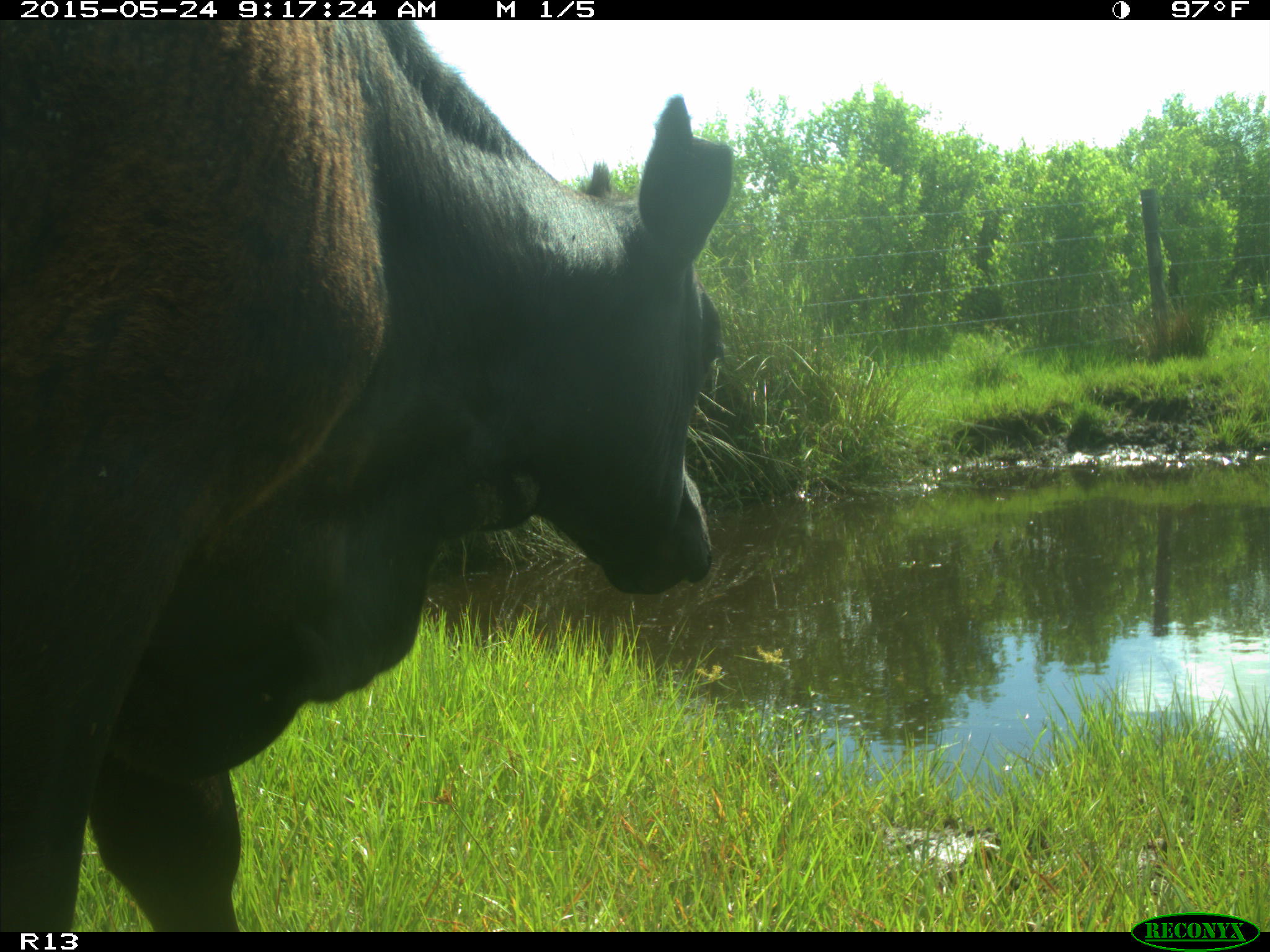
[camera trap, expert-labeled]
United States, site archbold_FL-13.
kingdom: Animalia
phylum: Chordata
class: Mammalia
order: Artiodactyla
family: Bovidae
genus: Bos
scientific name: Bos taurus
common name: domestic cow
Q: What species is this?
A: Bos taurus (domestic cow).